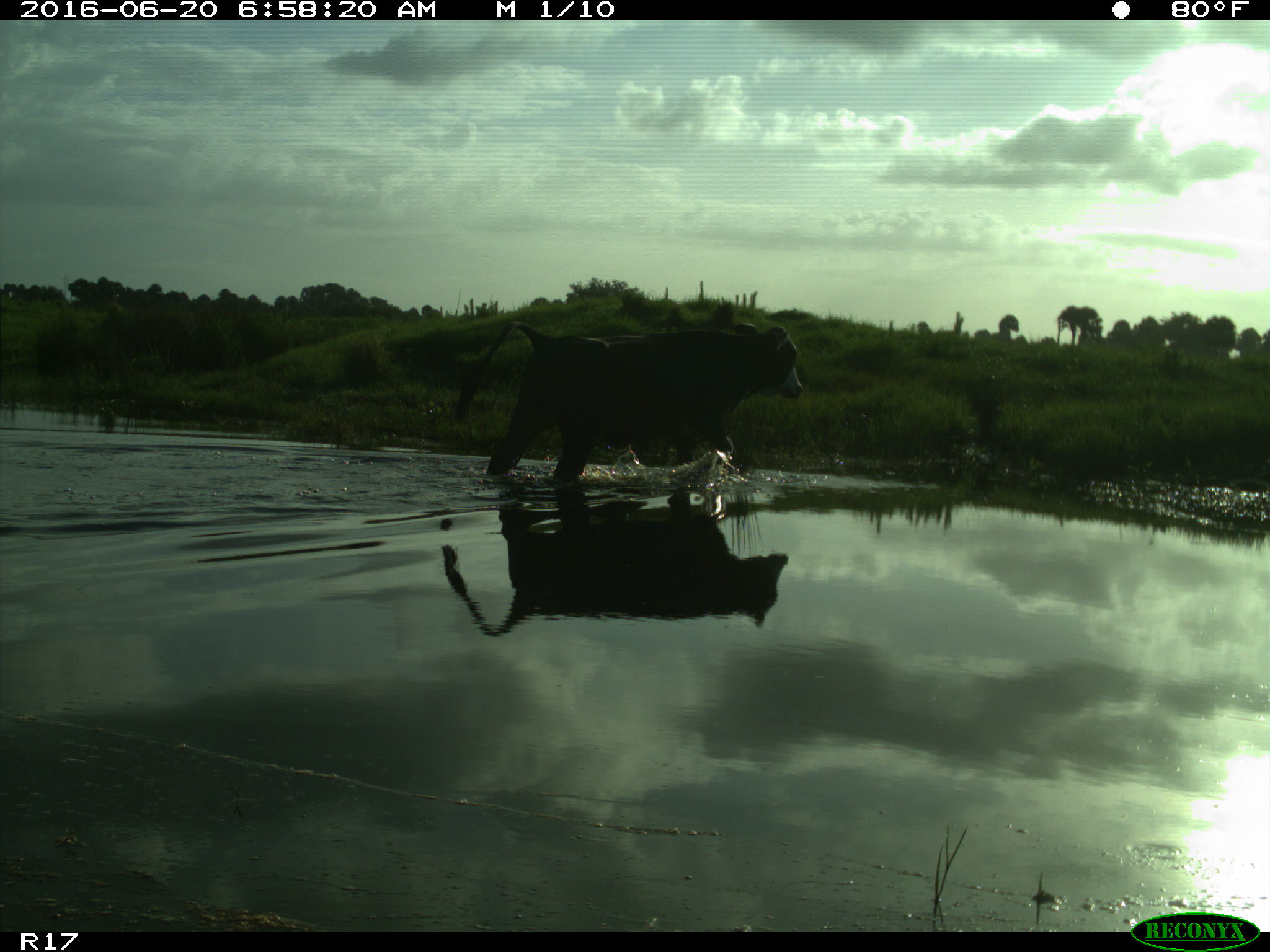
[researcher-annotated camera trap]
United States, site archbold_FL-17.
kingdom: Animalia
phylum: Chordata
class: Mammalia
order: Artiodactyla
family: Bovidae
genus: Bos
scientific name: Bos taurus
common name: domestic cow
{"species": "Bos taurus (domestic cow)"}